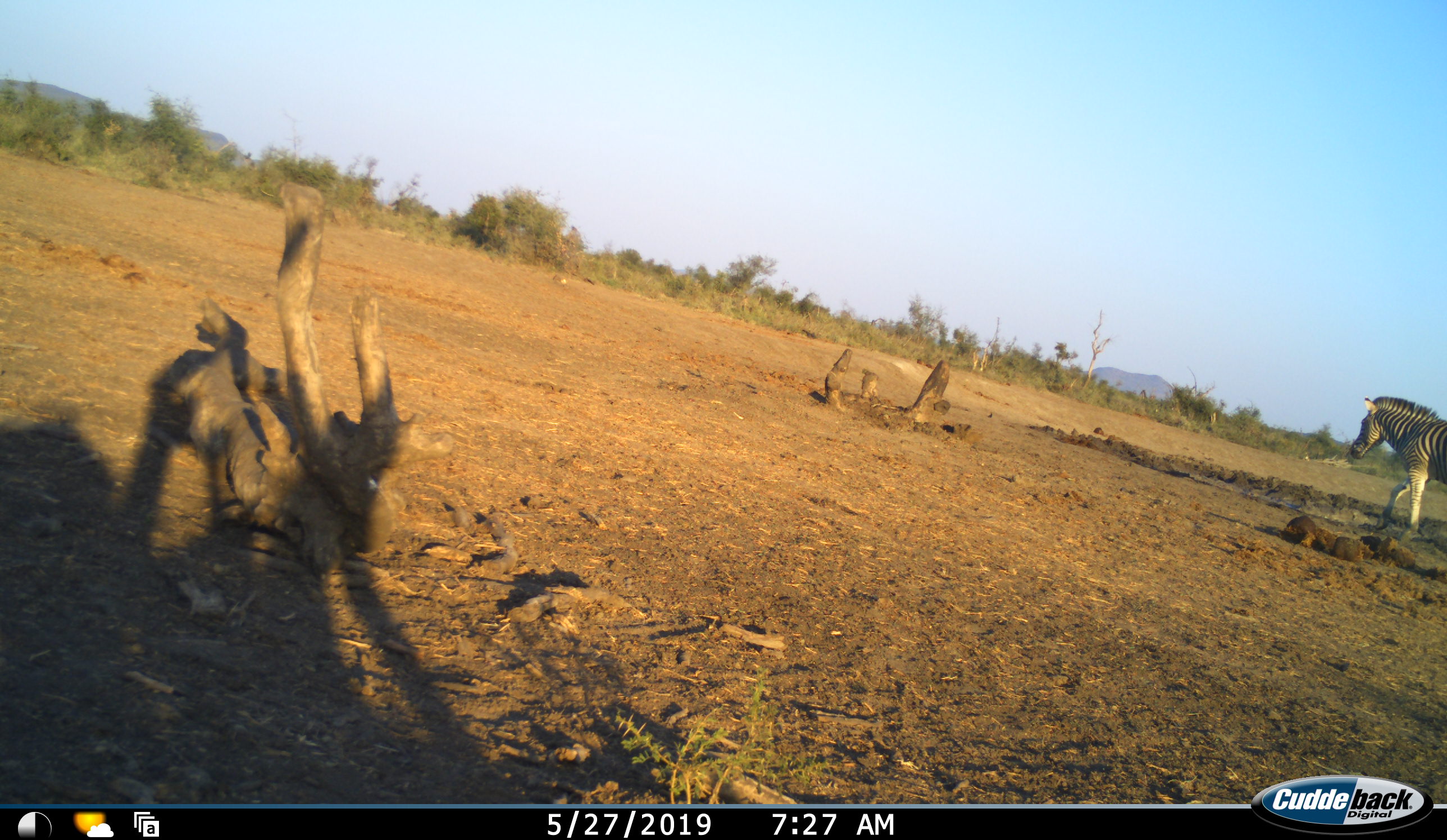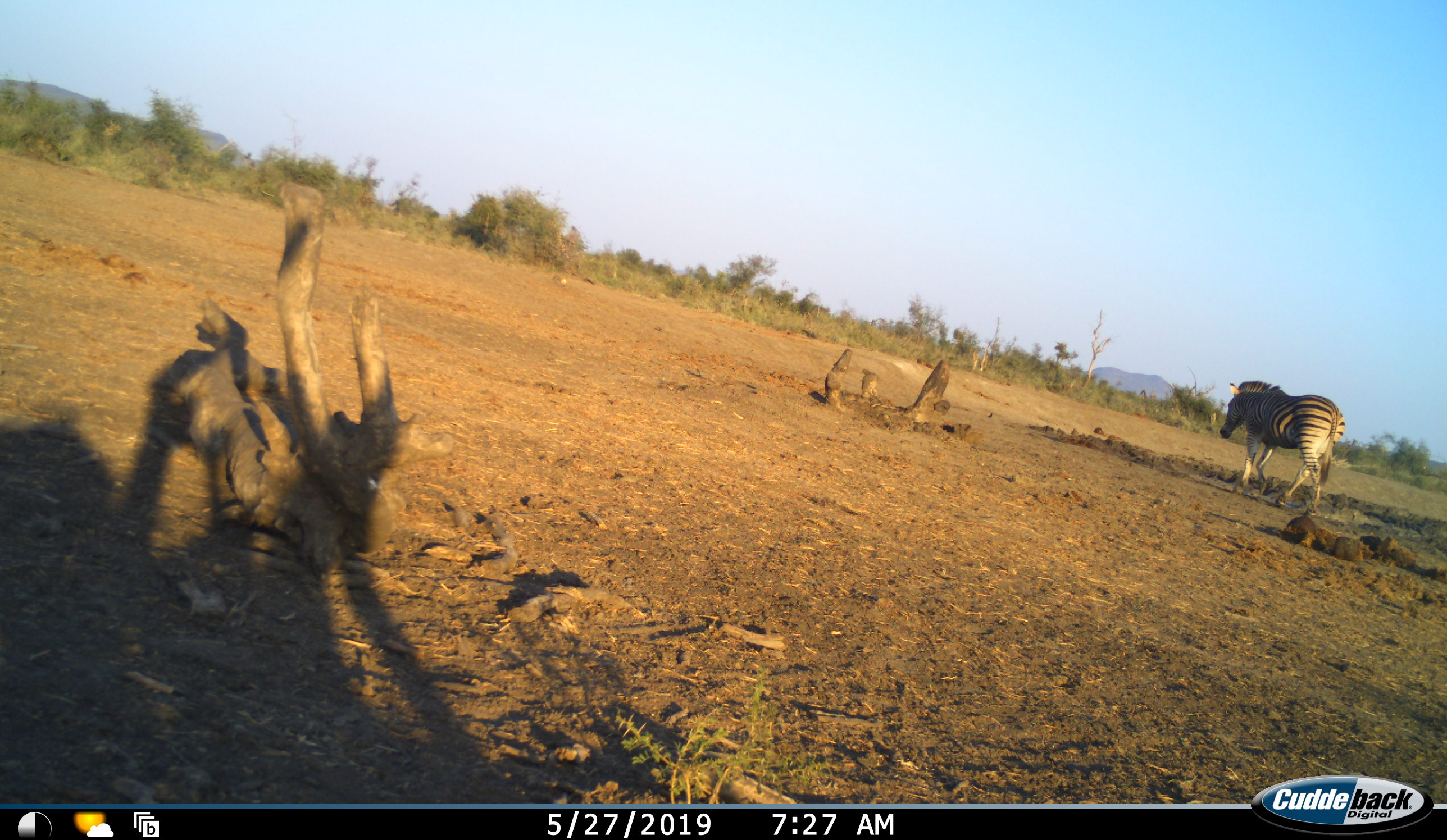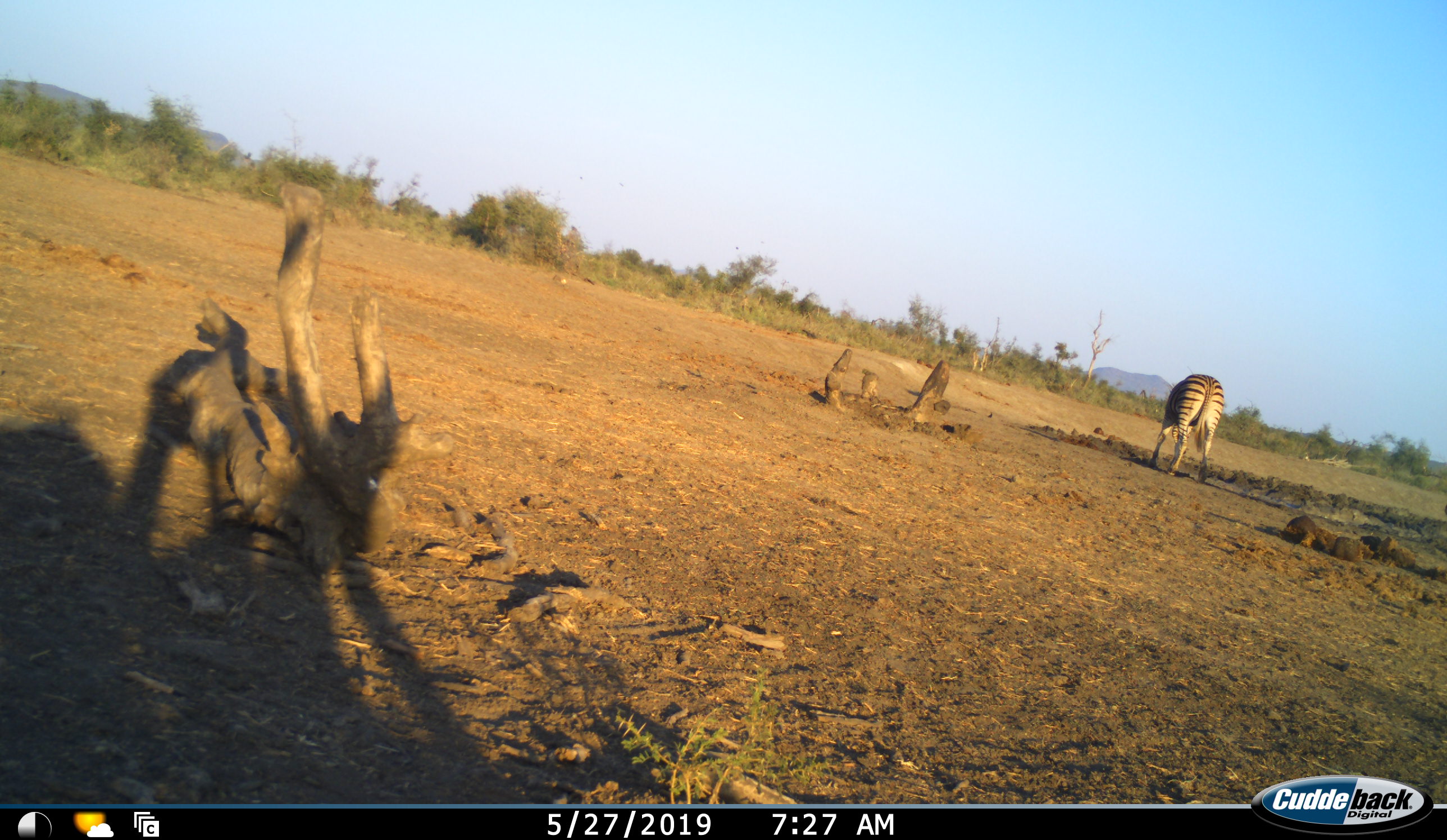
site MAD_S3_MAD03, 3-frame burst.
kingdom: Animalia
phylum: Chordata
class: Mammalia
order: Perissodactyla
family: Equidae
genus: Equus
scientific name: Equus quagga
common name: plains zebra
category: zebraplains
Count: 1.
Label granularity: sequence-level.